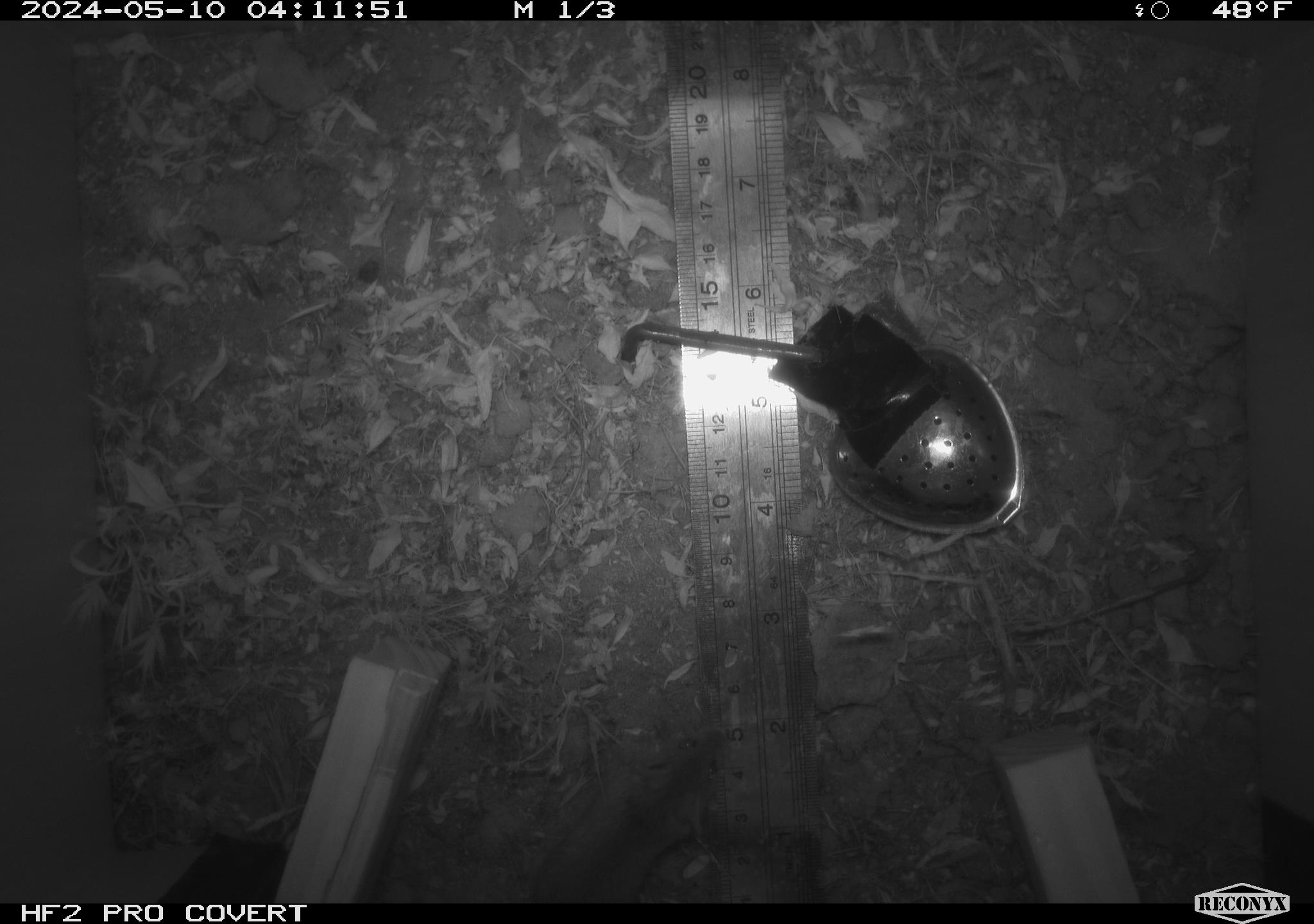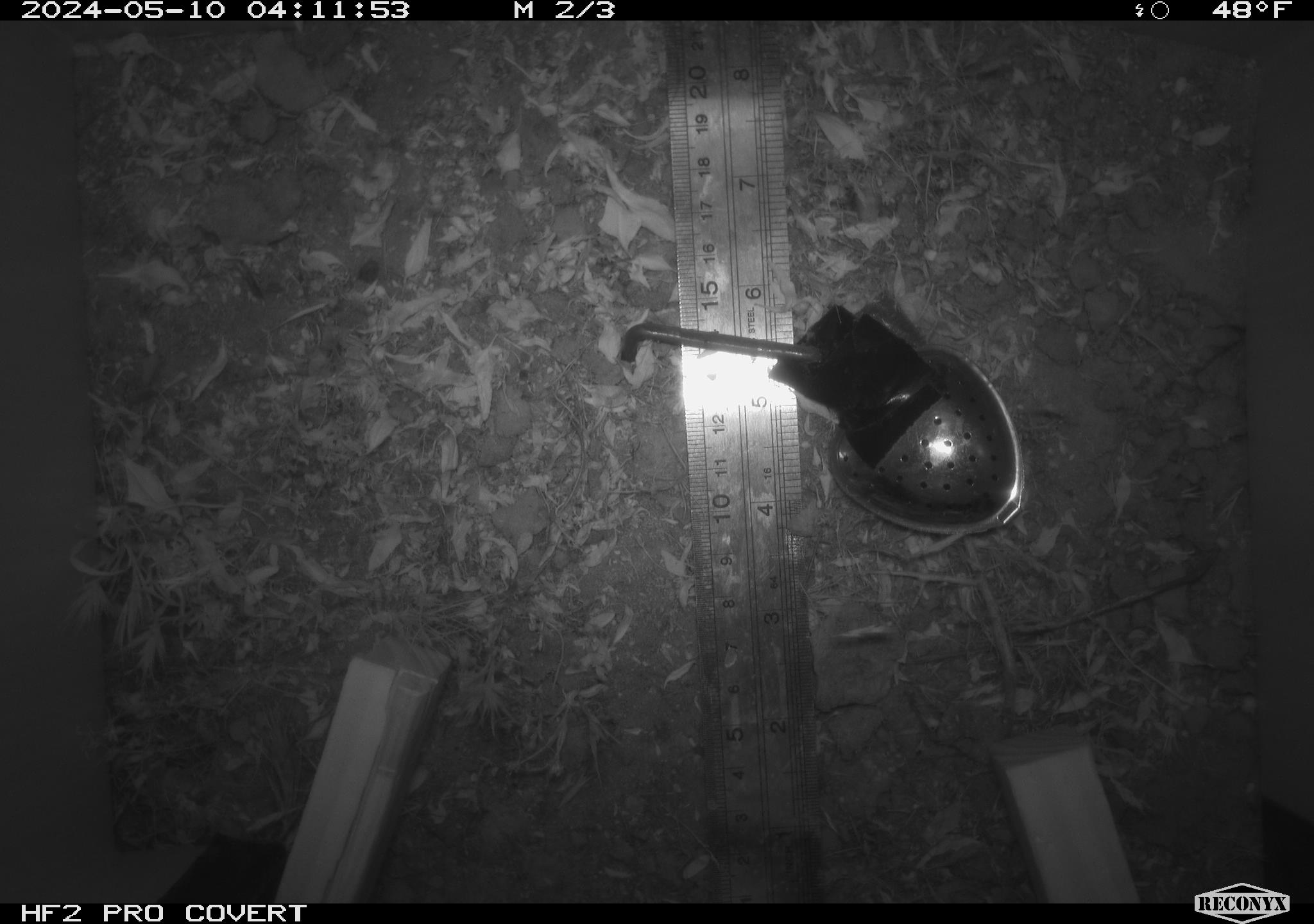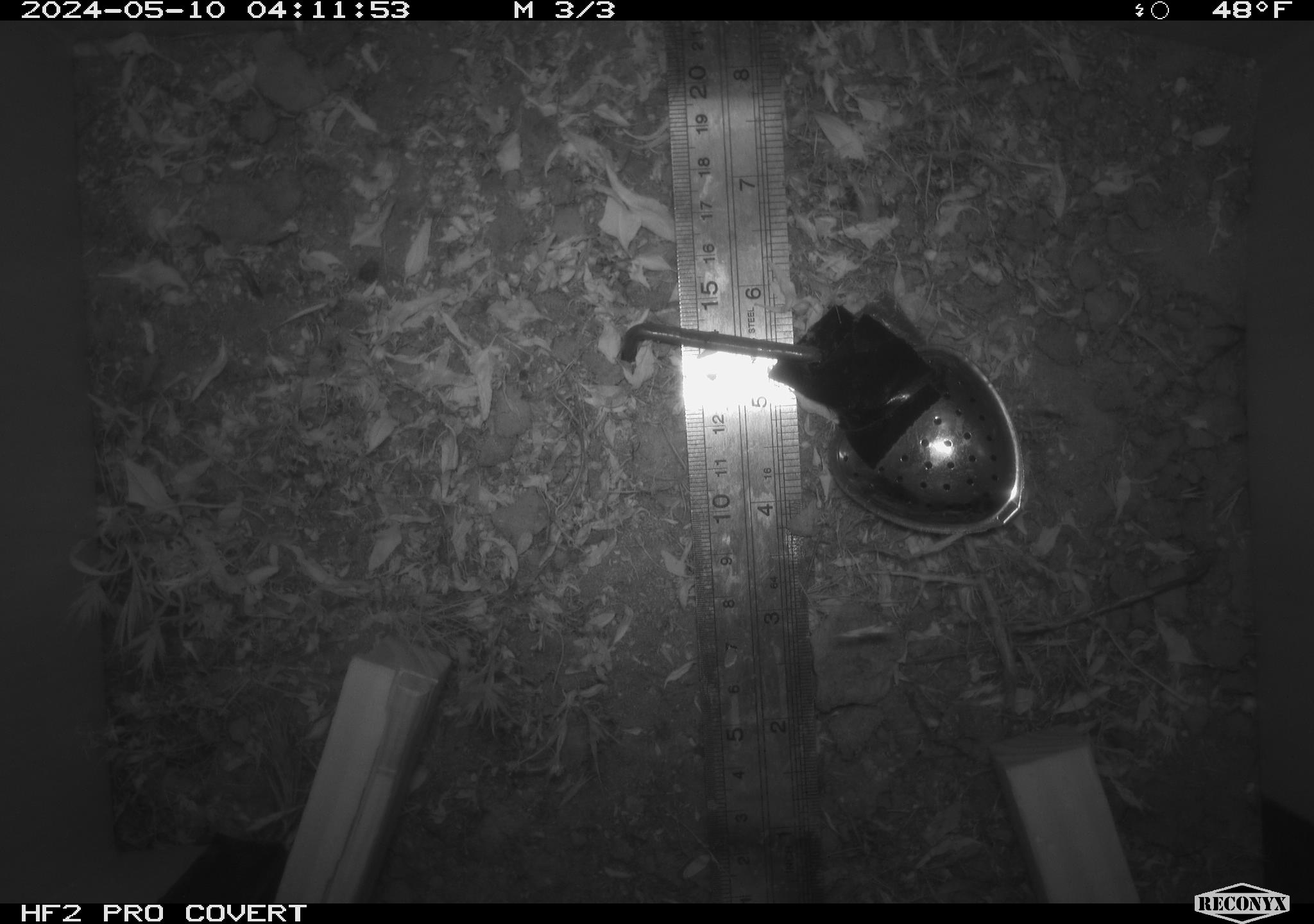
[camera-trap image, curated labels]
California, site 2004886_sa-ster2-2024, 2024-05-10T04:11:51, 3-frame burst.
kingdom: Animalia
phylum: Chordata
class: Mammalia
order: Rodentia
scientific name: Rodentia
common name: mouse species